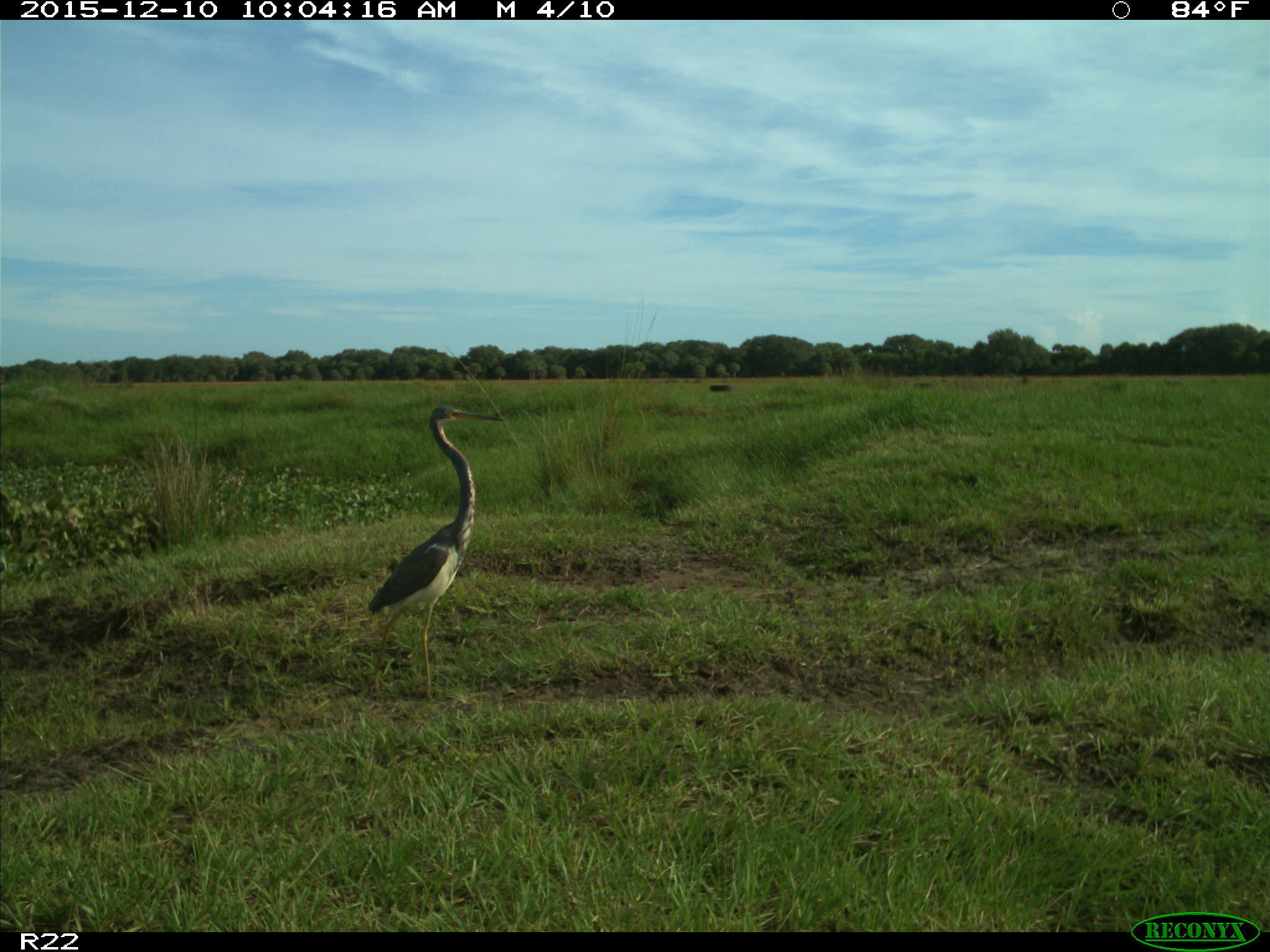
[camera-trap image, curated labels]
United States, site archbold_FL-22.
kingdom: Animalia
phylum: Chordata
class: Aves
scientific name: Aves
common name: birds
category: unidentified bird